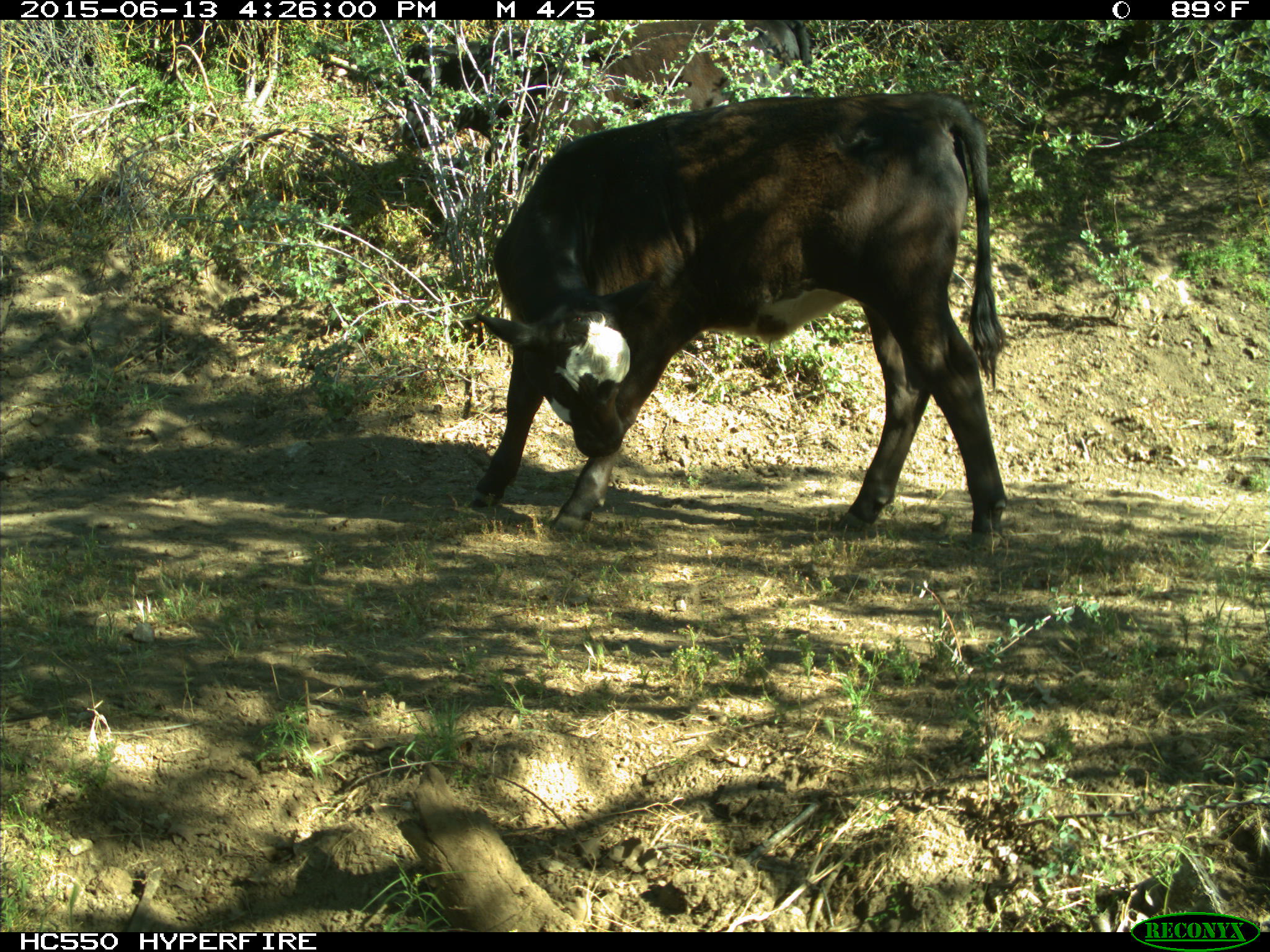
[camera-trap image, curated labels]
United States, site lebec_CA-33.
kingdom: Animalia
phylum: Chordata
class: Mammalia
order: Artiodactyla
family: Bovidae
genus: Bos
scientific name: Bos taurus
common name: domestic cow